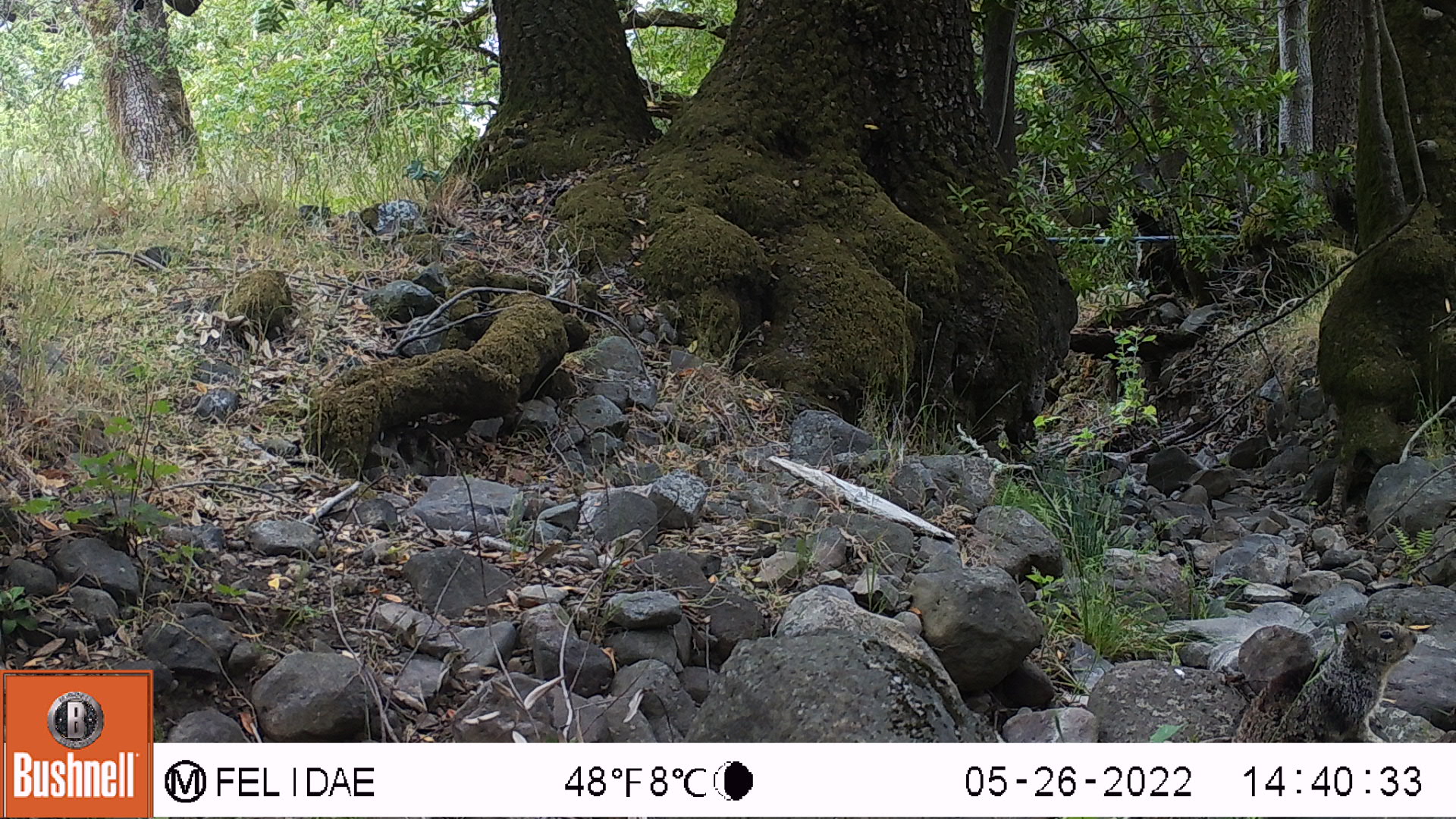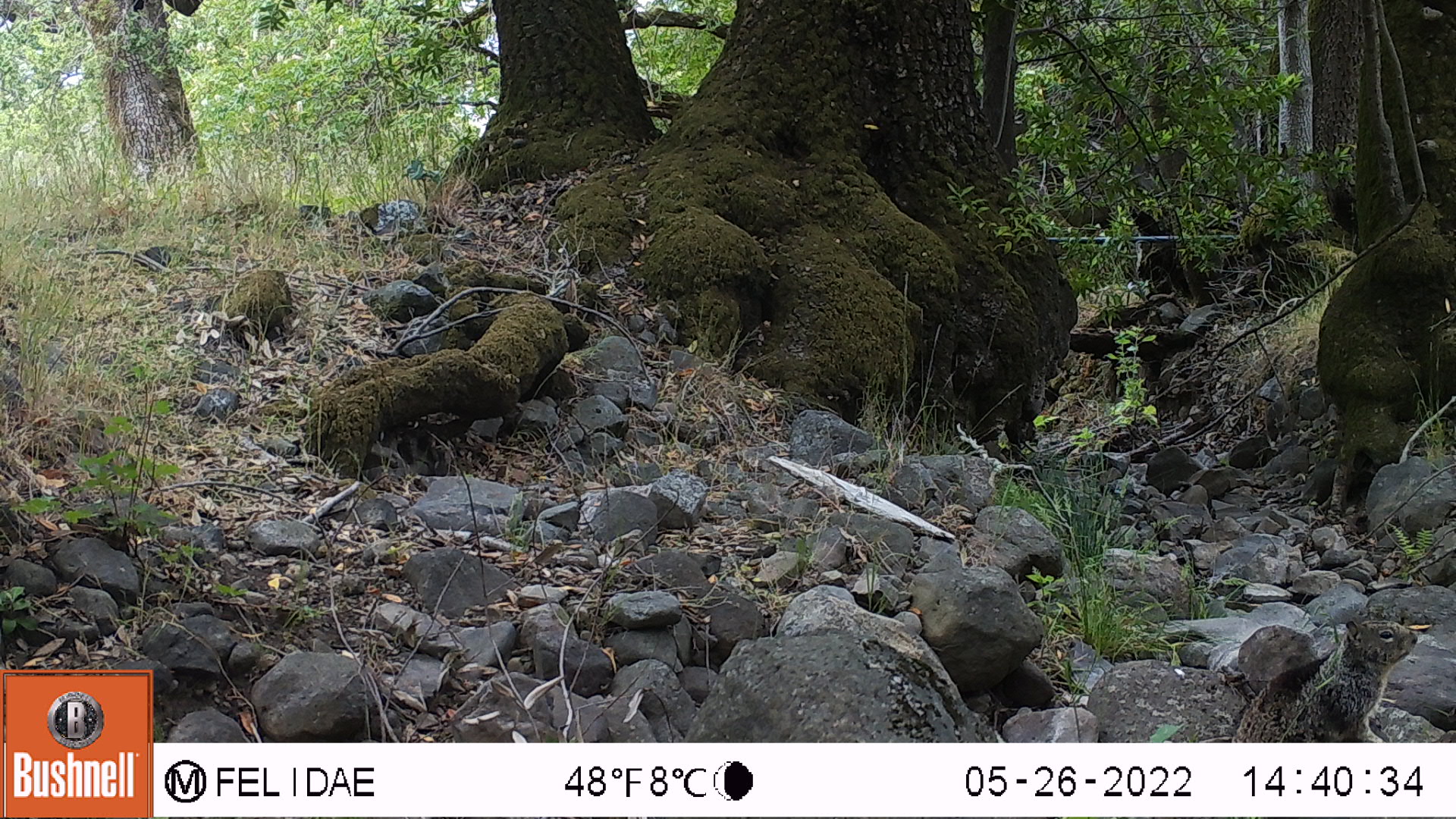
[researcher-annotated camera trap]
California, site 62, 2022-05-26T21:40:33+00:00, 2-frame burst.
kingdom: Animalia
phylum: Chordata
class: Mammalia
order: Rodentia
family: Sciuridae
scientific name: Sciuridae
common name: squirrel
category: unknown squirrel